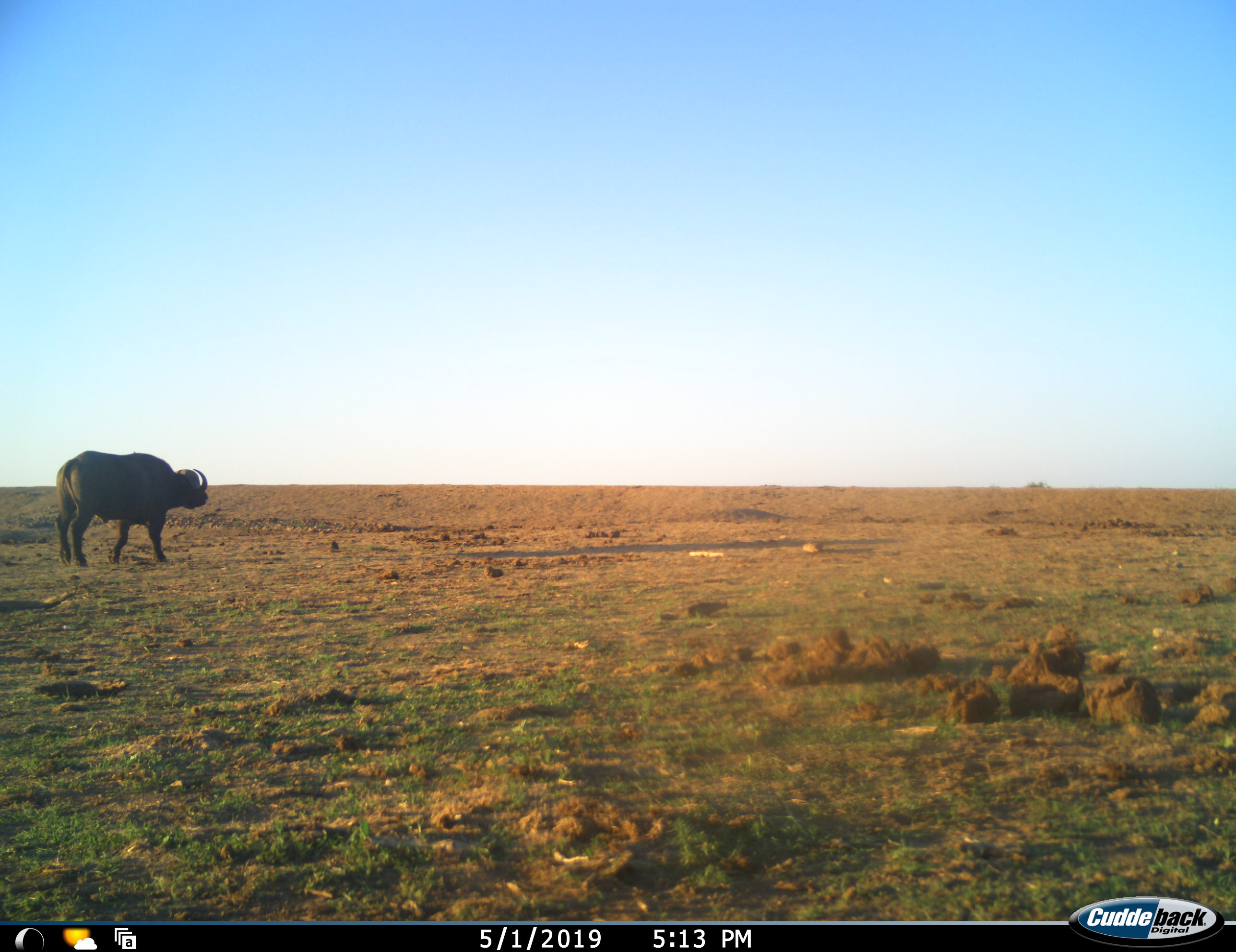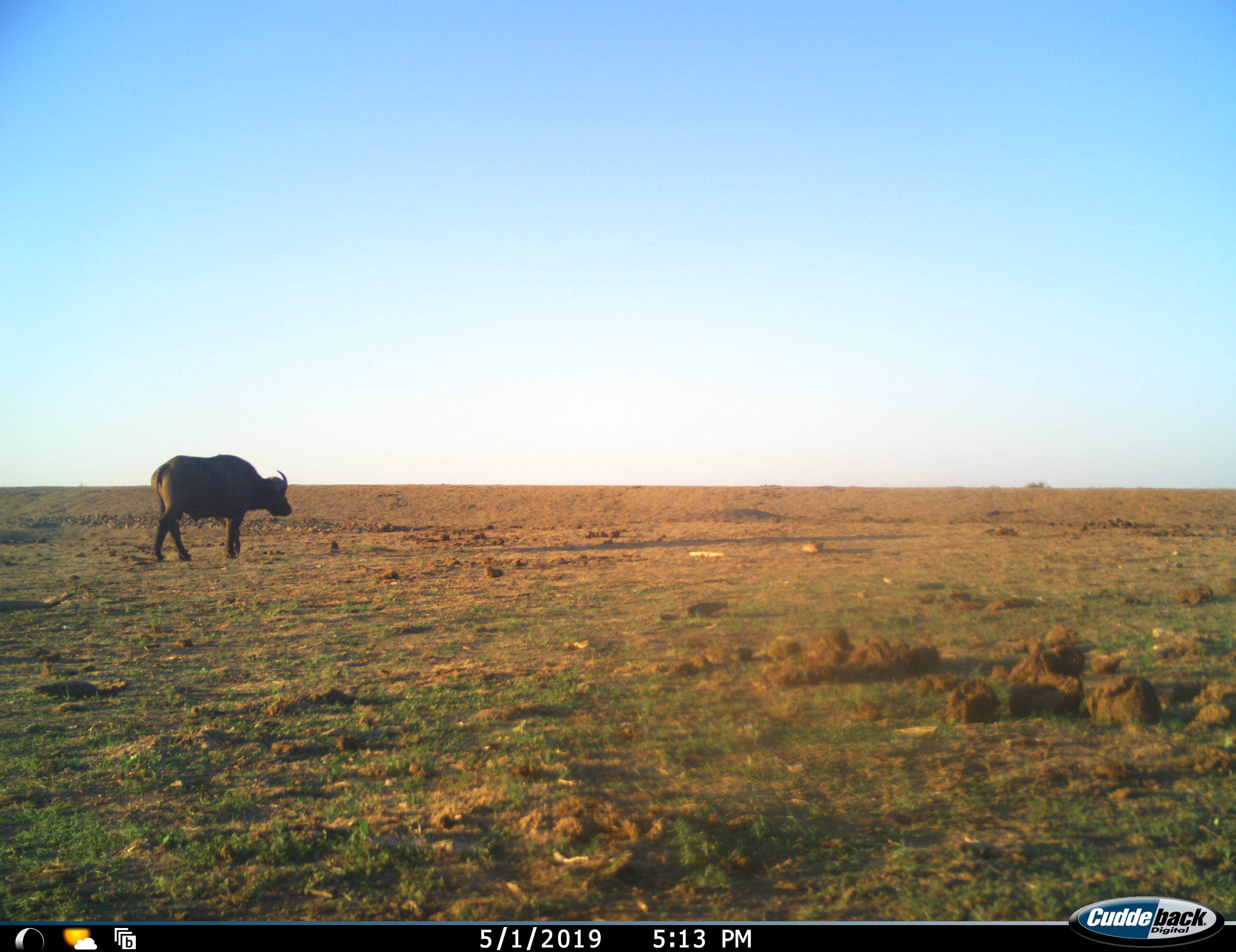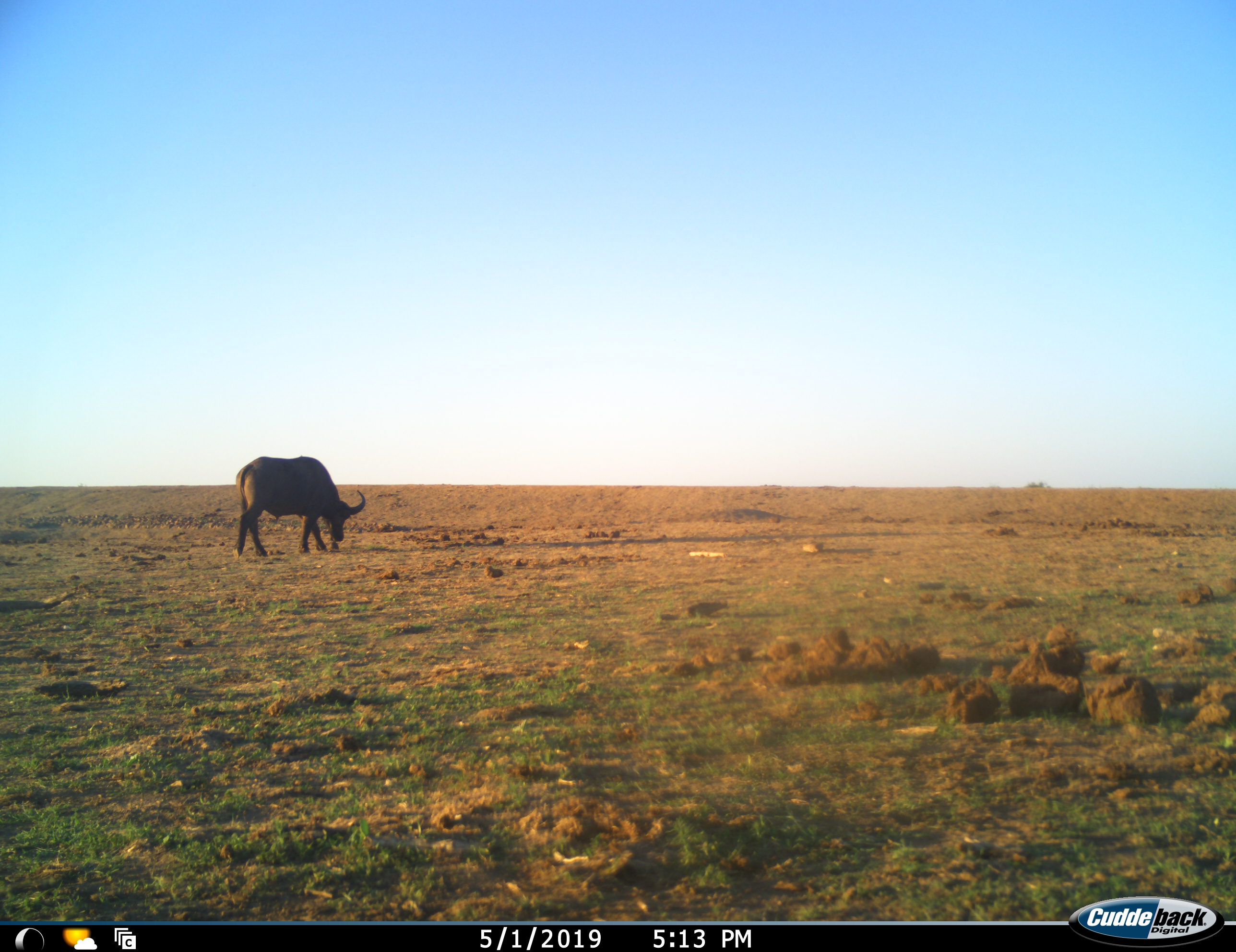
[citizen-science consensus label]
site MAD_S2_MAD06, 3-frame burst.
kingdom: Animalia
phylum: Chordata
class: Mammalia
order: Artiodactyla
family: Bovidae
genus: Syncerus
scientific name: Syncerus caffer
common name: african buffalo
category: buffalo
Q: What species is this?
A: Buffalo (african buffalo) (Syncerus caffer).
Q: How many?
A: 1.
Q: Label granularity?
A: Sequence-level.